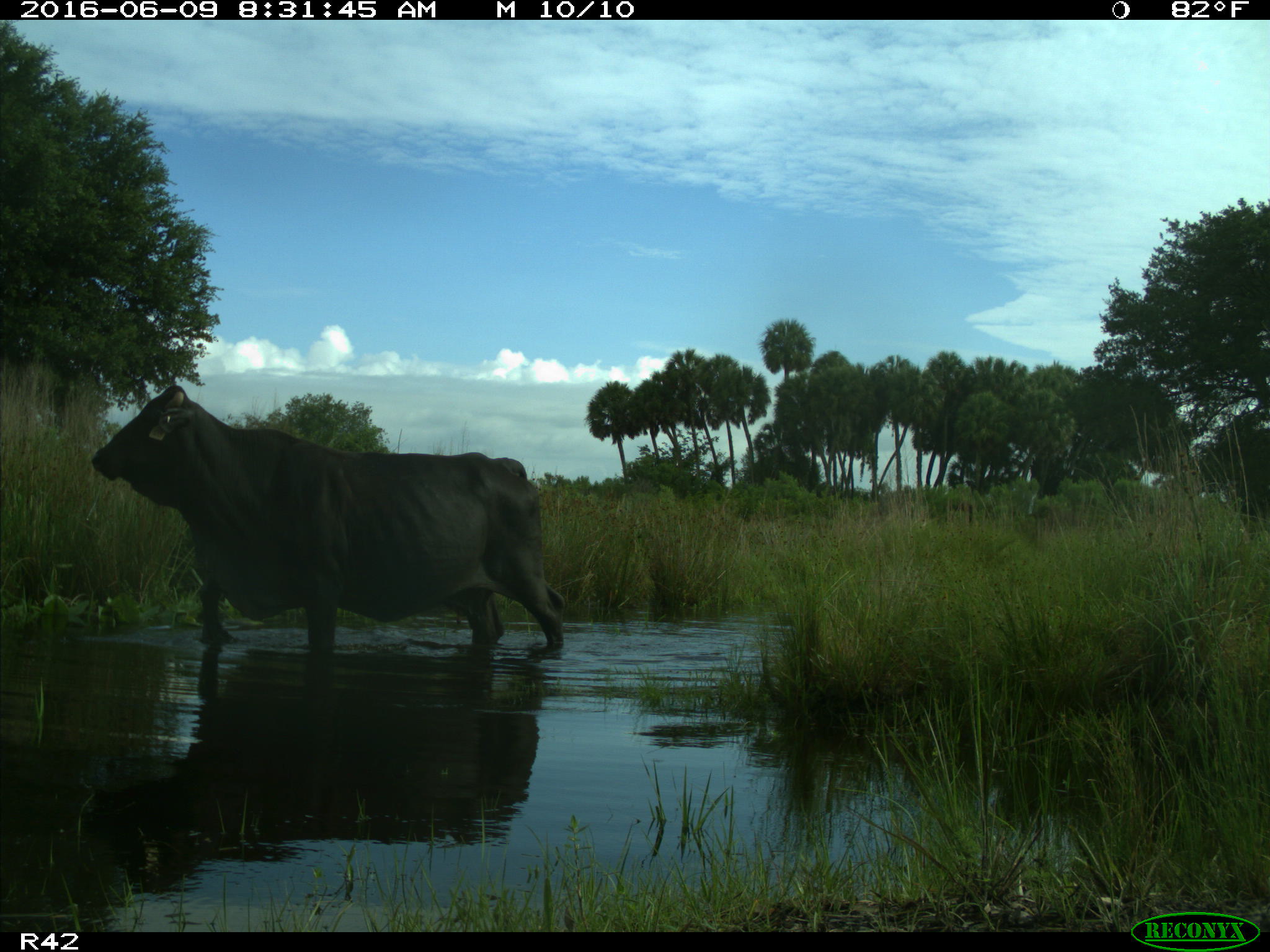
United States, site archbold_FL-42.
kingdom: Animalia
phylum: Chordata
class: Mammalia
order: Artiodactyla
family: Bovidae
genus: Bos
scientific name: Bos taurus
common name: domestic cow